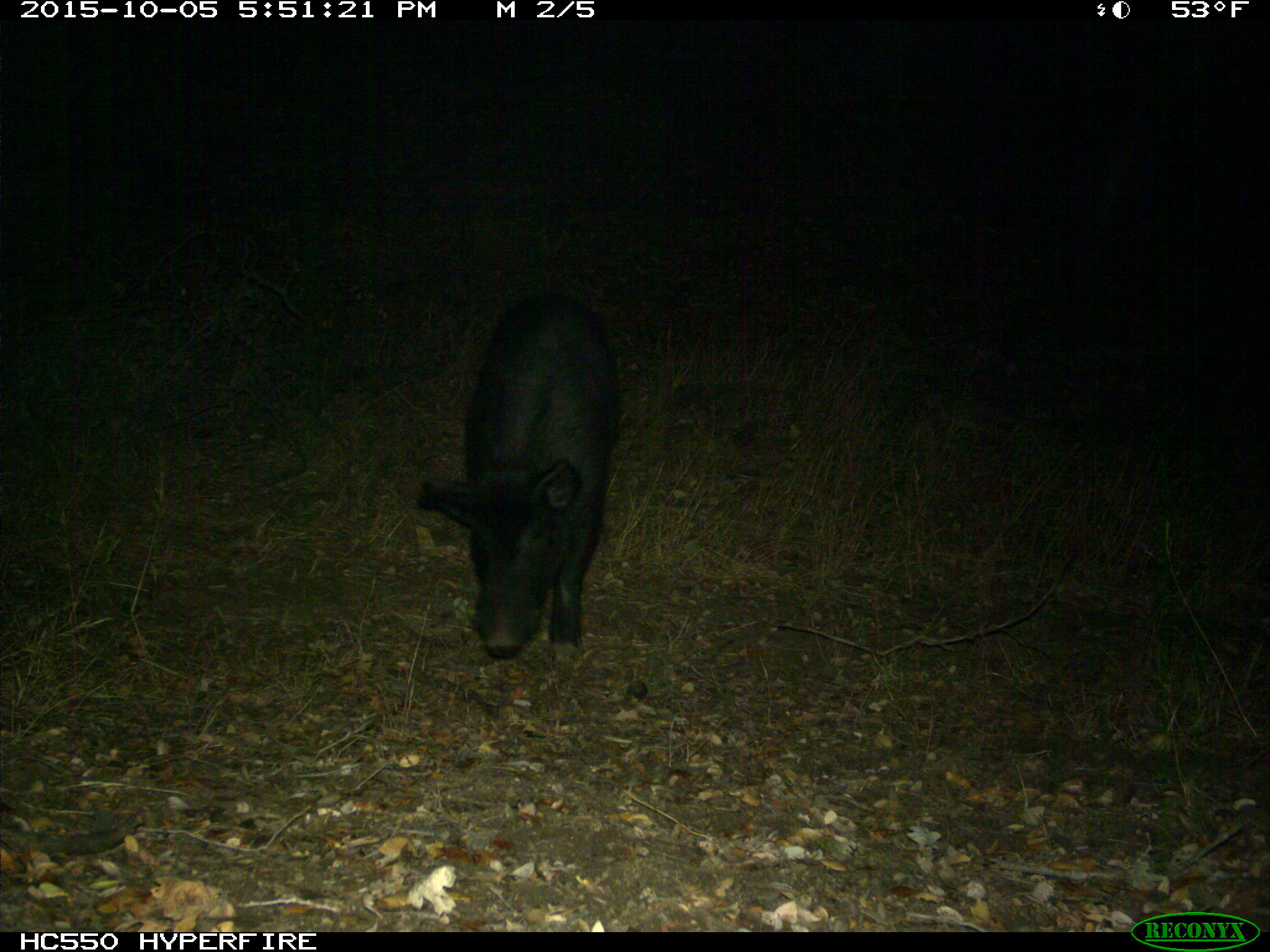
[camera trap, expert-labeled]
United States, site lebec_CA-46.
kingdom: Animalia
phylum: Chordata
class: Mammalia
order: Artiodactyla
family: Suidae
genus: Sus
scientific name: Sus scrofa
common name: wild boar